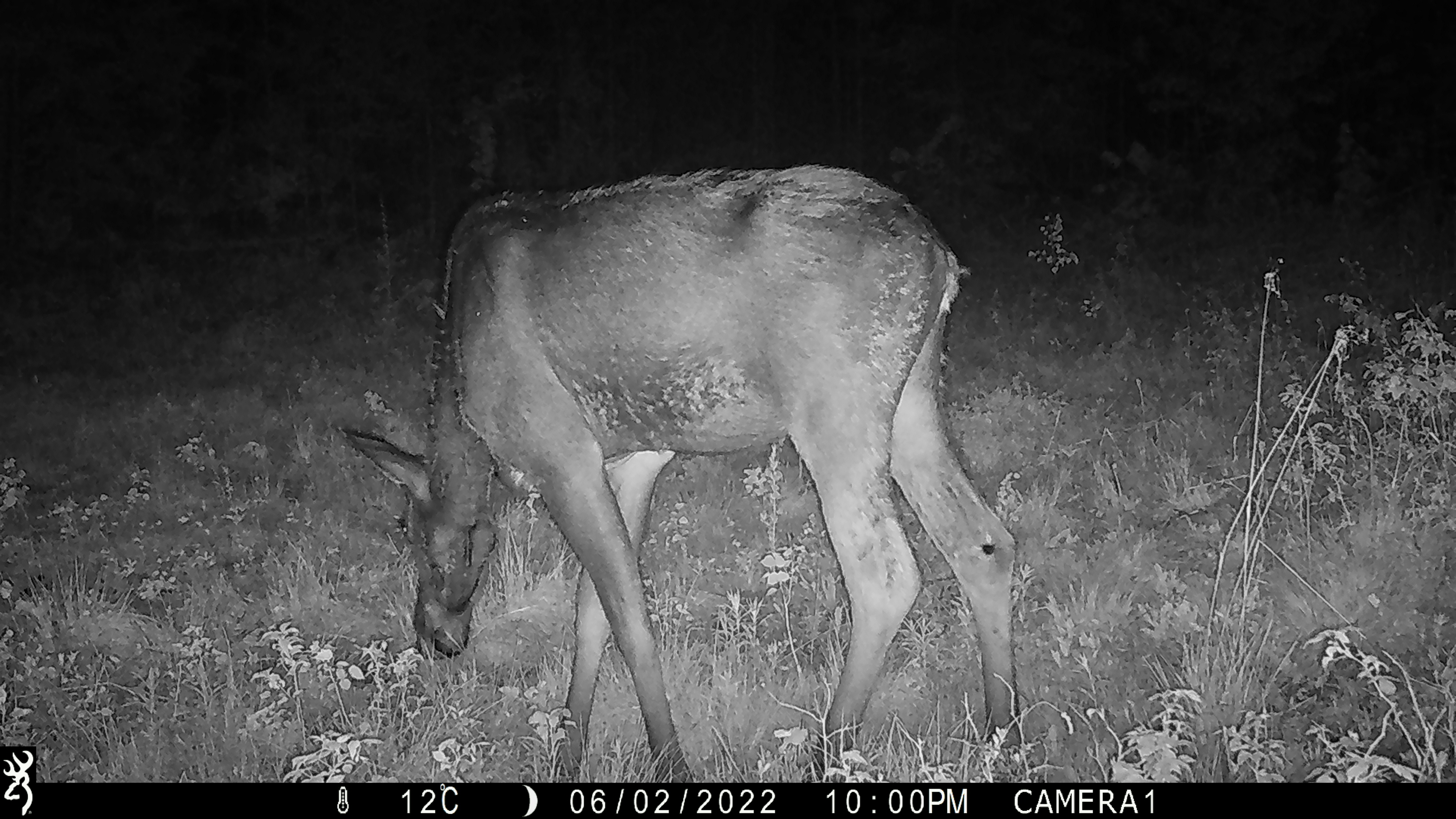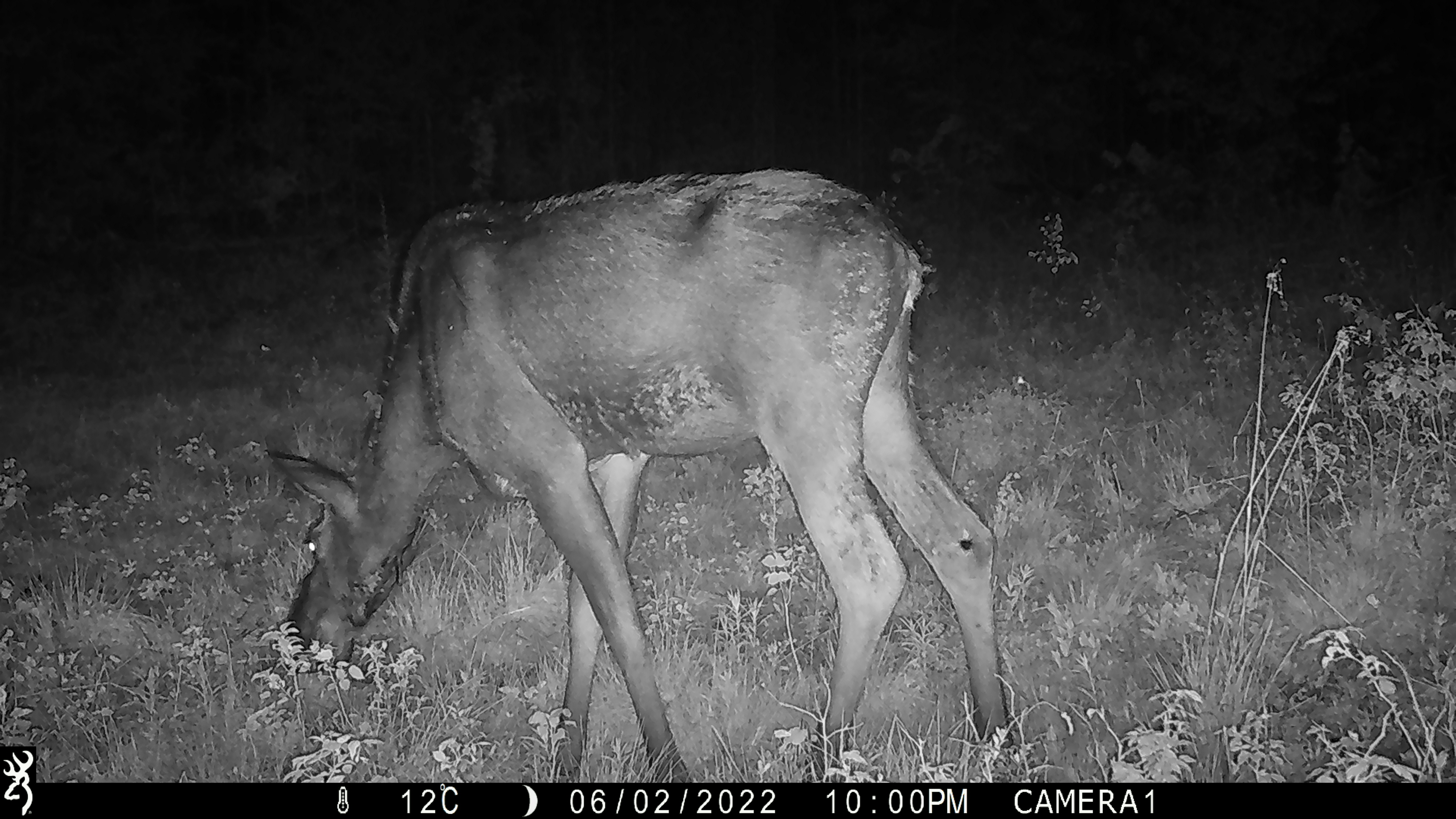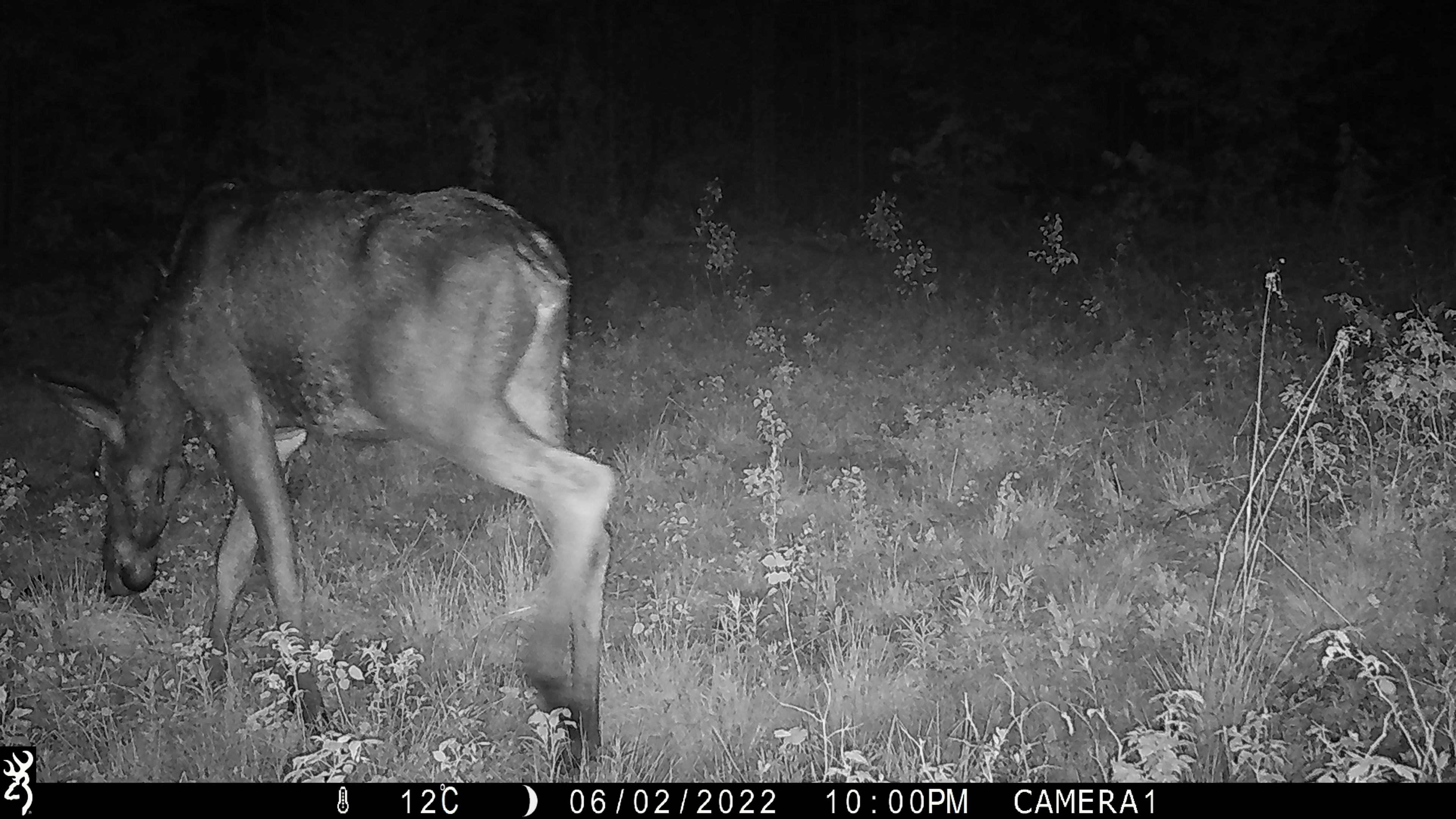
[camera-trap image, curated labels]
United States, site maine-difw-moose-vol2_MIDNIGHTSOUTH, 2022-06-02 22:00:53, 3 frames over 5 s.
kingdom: Animalia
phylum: Chordata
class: Mammalia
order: Artiodactyla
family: Cervidae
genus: Alces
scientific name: Alces alces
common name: moose